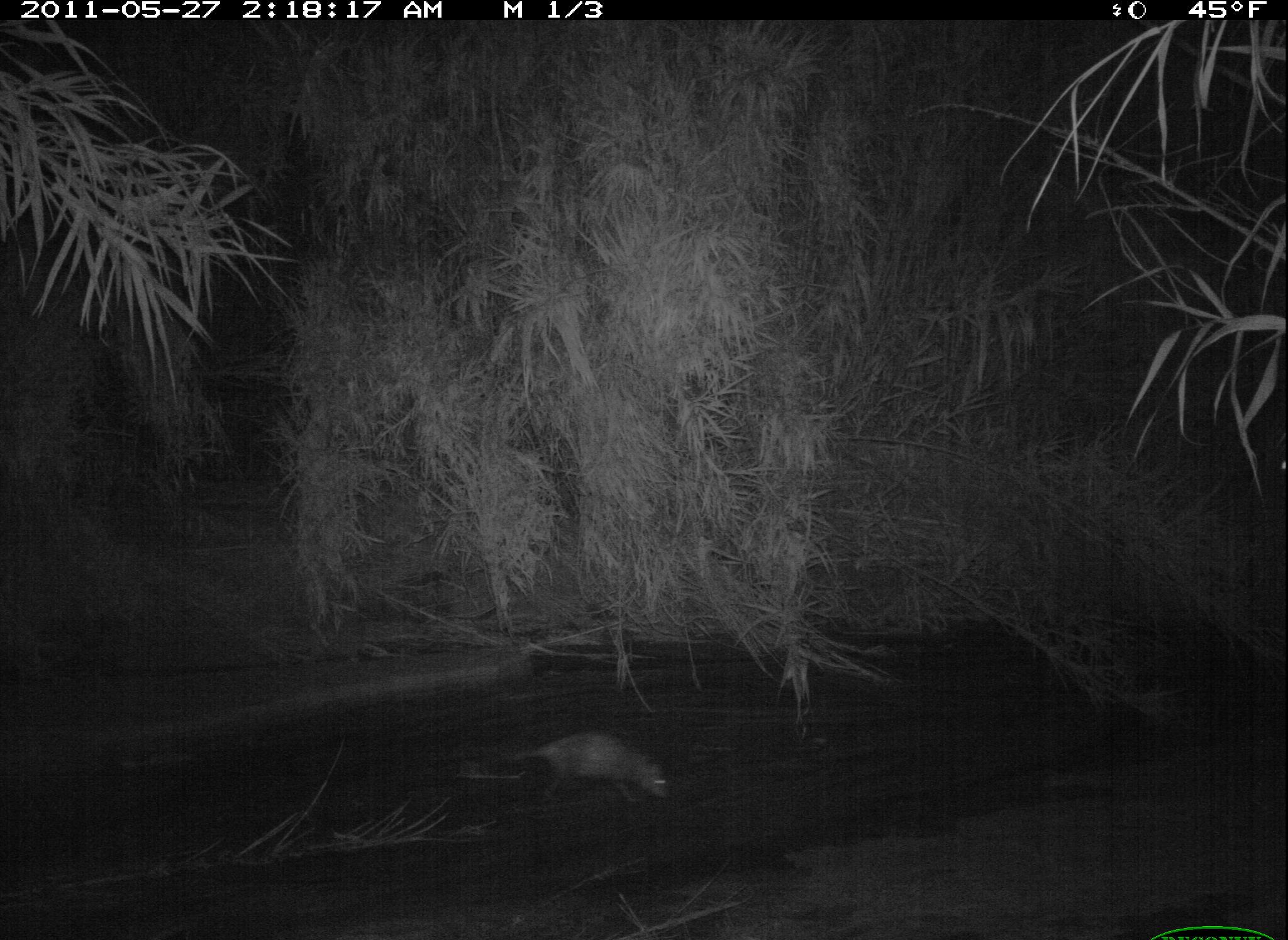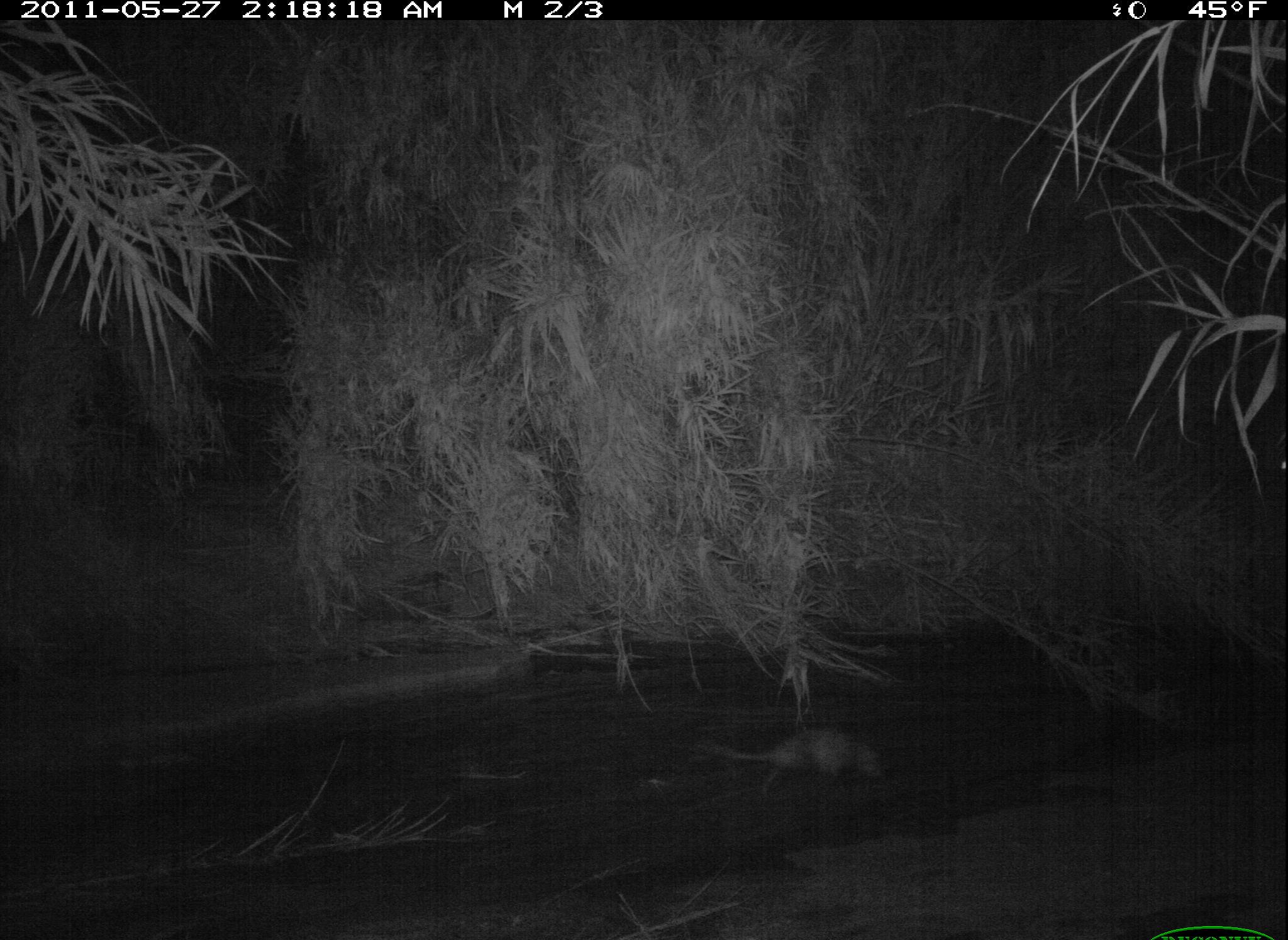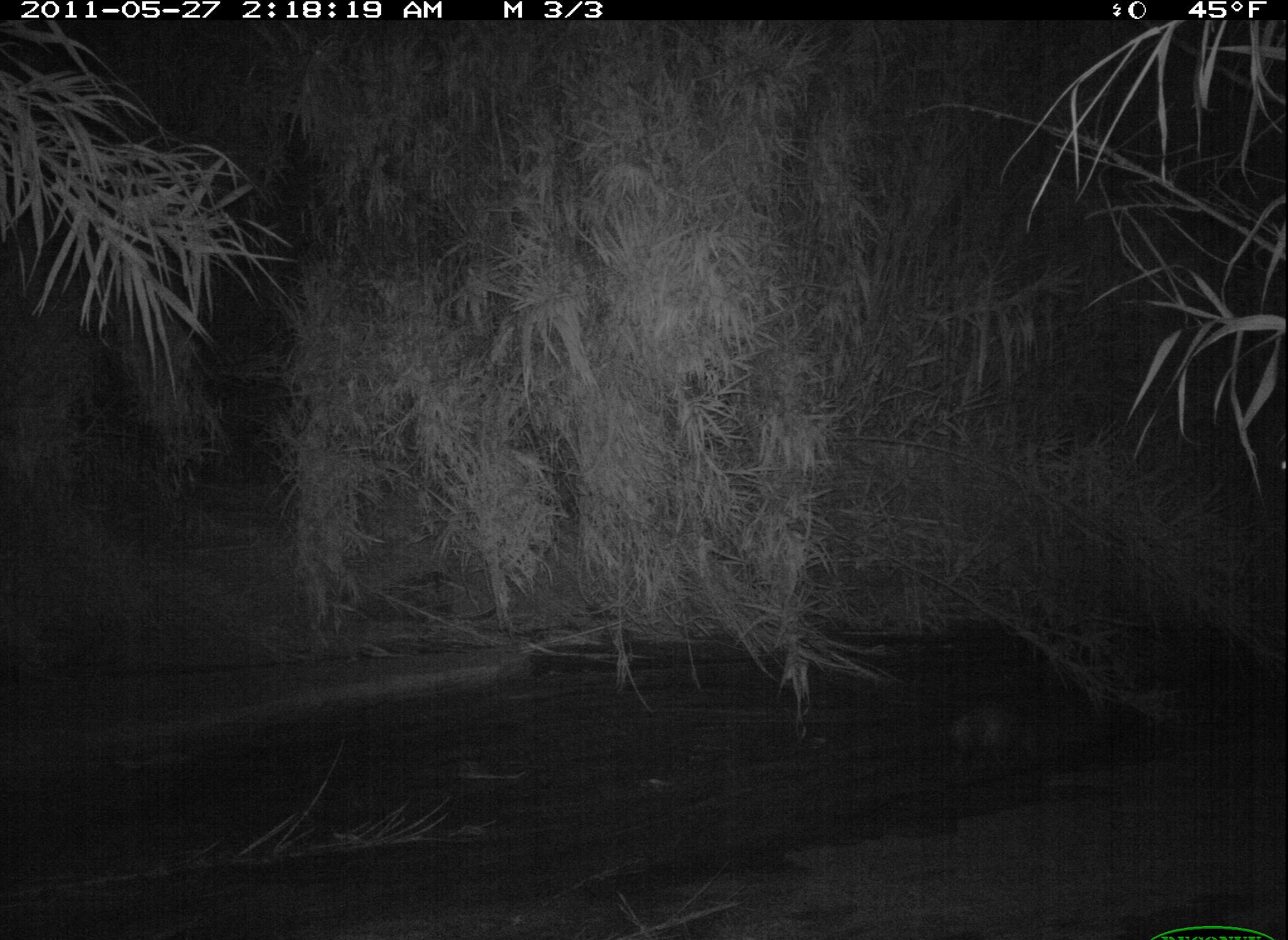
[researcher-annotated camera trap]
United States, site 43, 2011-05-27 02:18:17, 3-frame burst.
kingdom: Animalia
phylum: Chordata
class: Mammalia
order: Didelphimorphia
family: Didelphidae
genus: Didelphis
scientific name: Didelphis virginiana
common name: virginia opossum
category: opossum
Opossum (virginia opossum) (Didelphis virginiana).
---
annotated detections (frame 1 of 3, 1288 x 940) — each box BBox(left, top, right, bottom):
opossum: BBox(478, 725, 684, 830)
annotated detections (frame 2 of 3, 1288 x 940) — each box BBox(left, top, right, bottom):
opossum: BBox(697, 715, 887, 804)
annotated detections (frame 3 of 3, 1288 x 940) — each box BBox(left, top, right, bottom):
opossum: BBox(924, 699, 1082, 768)